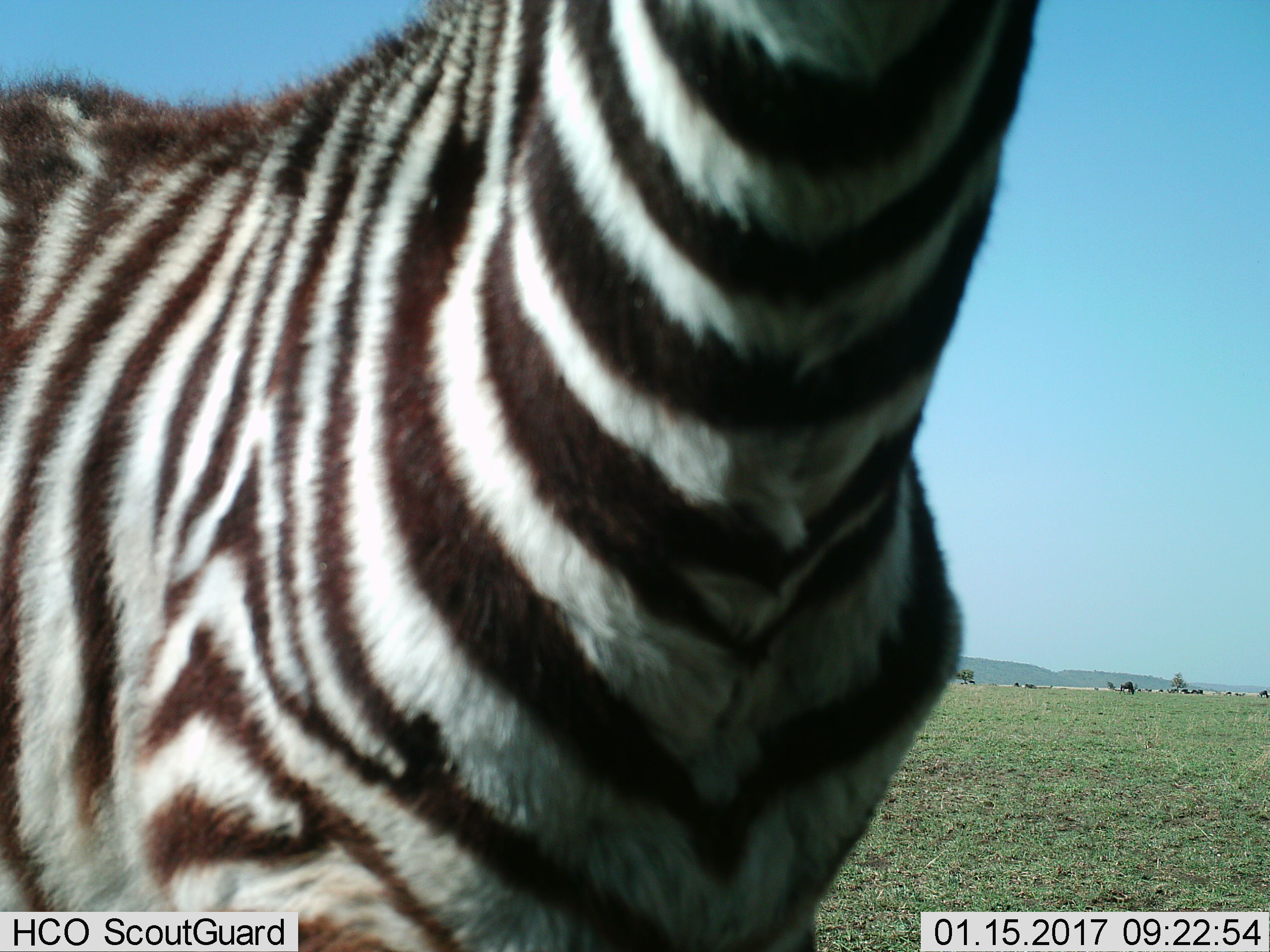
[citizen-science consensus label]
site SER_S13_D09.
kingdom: Animalia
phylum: Chordata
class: Mammalia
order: Perissodactyla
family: Equidae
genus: Equus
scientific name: Equus quagga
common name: plains zebra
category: zebraplains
Zebraplains (plains zebra) (Equus quagga), count 1. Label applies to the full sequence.